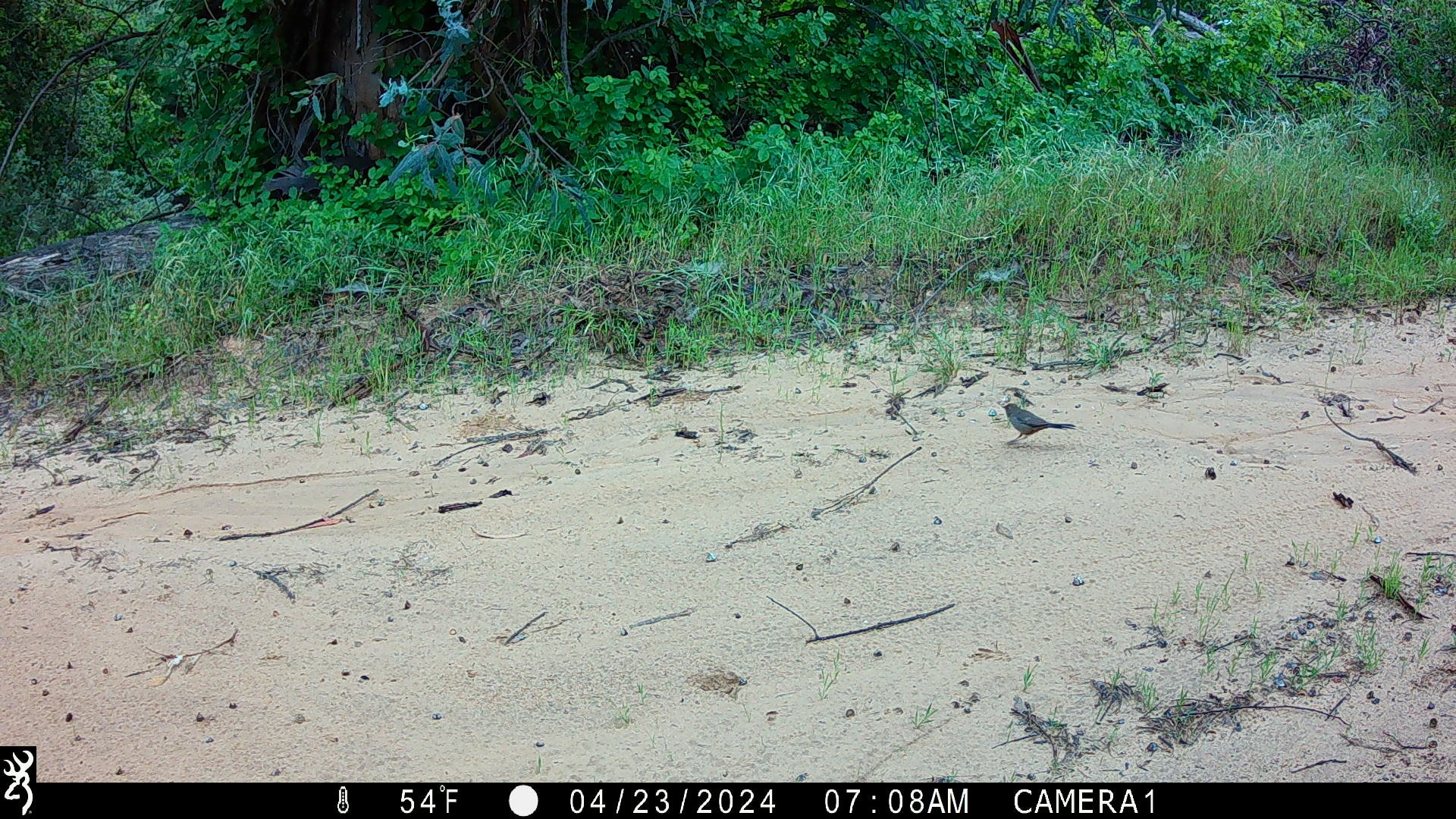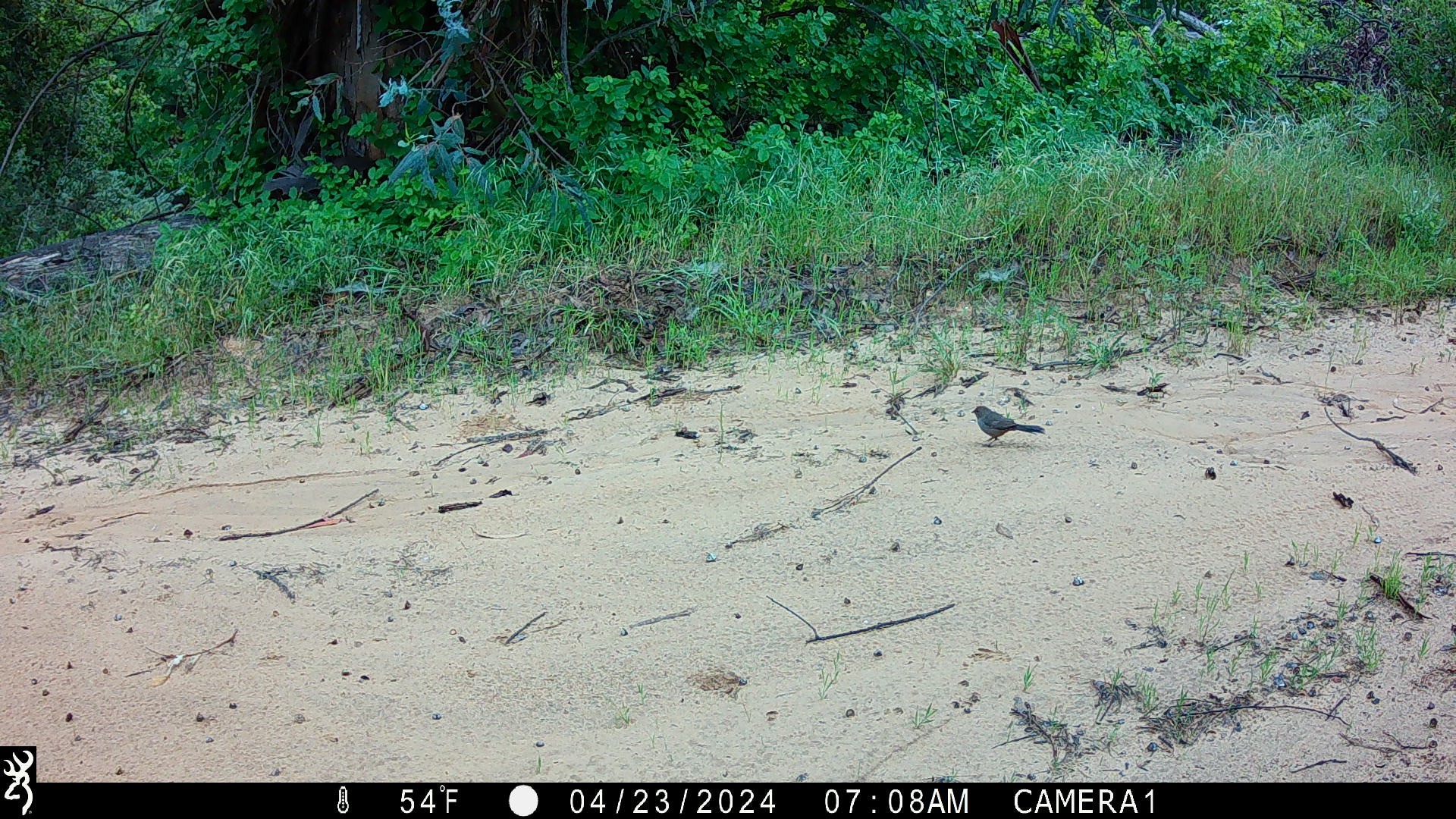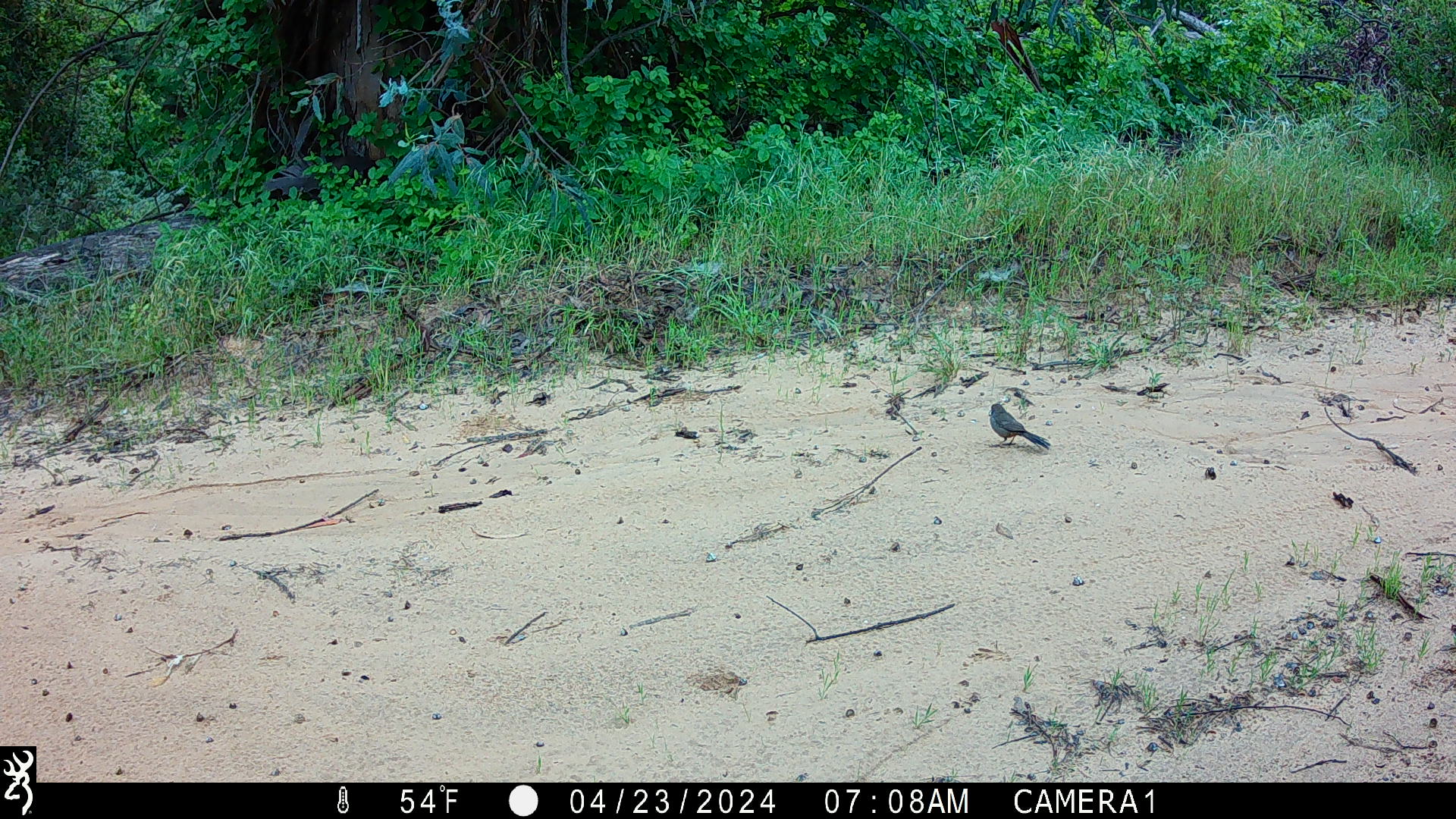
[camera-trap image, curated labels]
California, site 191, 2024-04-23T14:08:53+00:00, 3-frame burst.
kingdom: Animalia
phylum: Chordata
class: Aves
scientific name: Aves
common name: bird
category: unknown bird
Unknown bird (bird) (Aves).